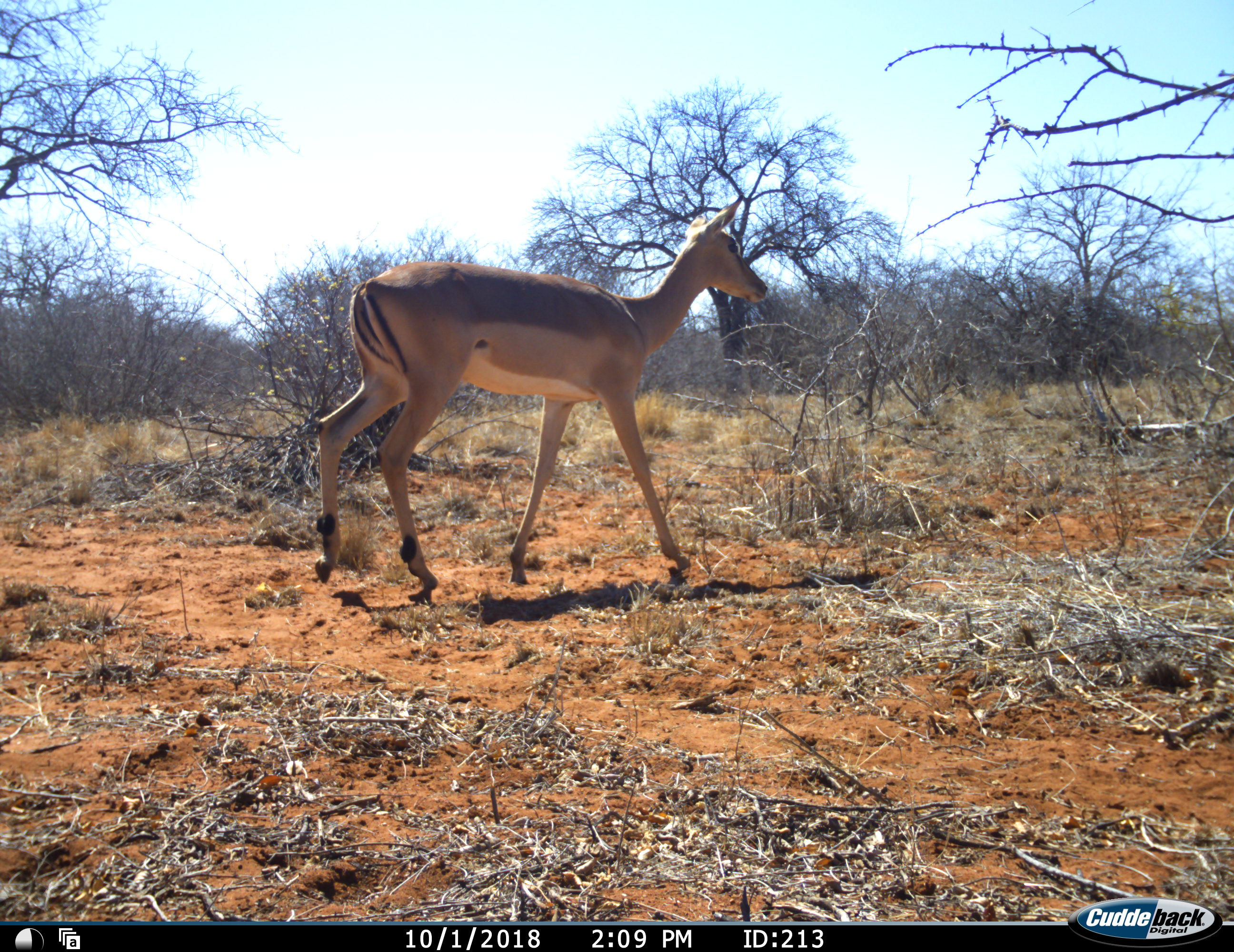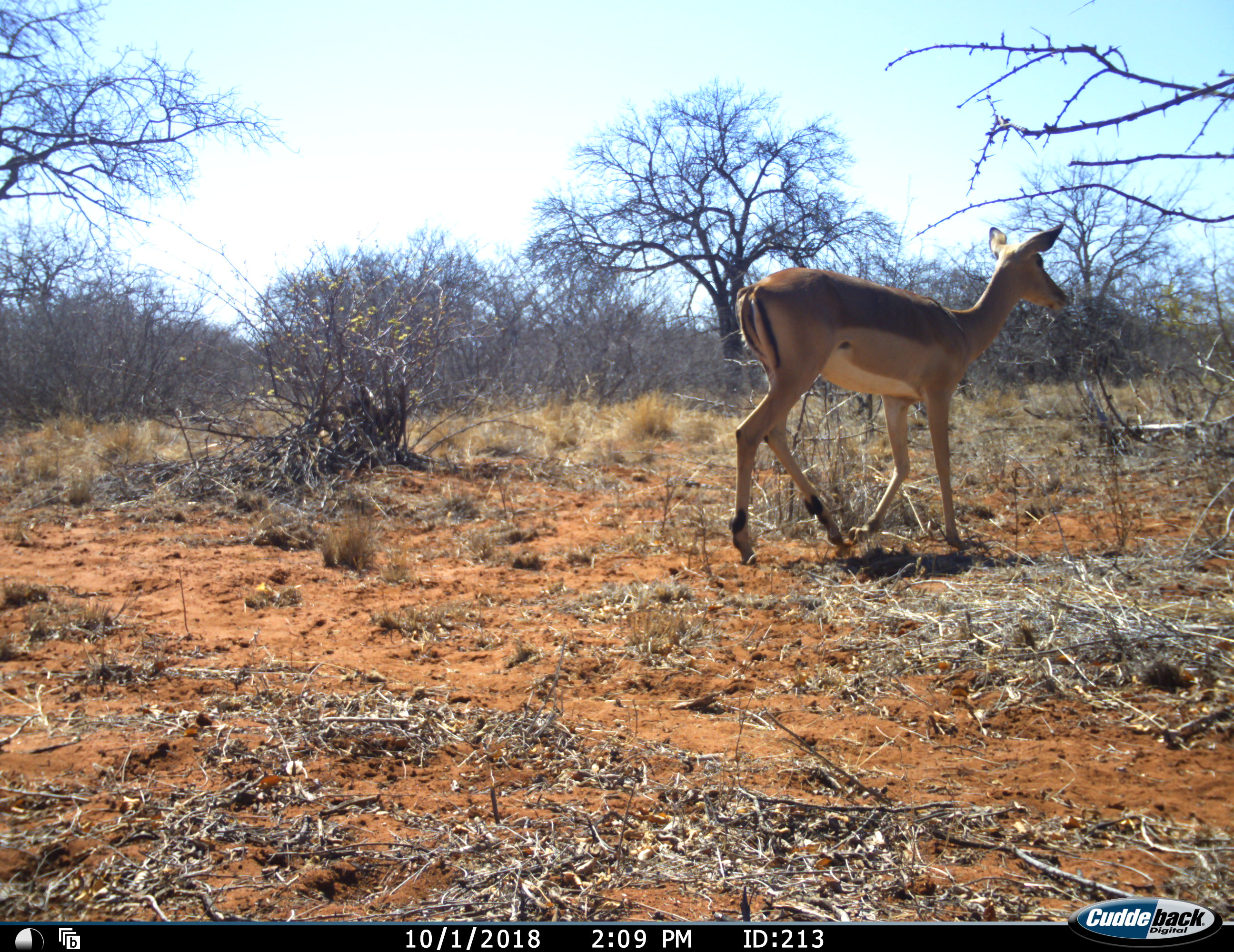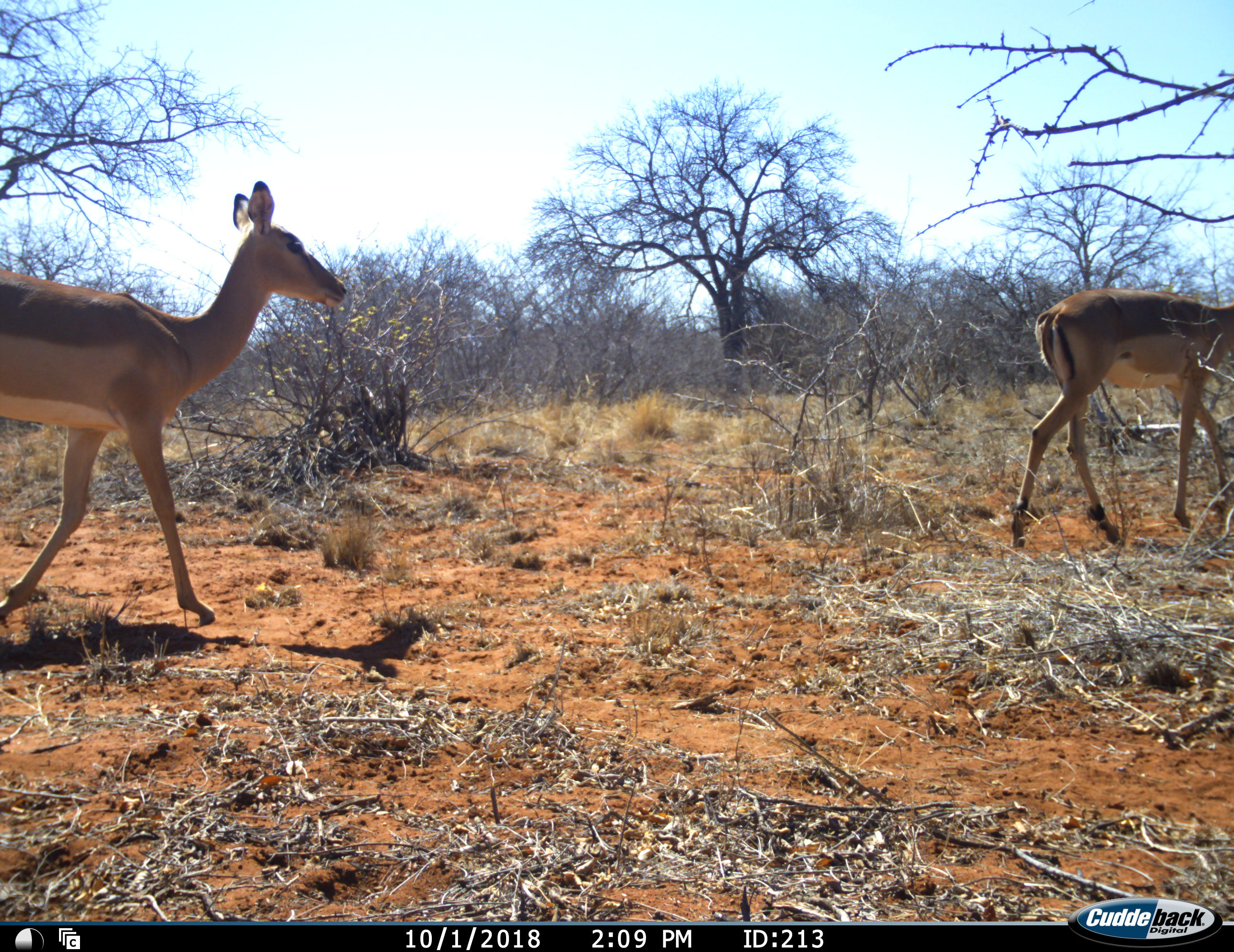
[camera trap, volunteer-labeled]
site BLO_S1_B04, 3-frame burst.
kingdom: Animalia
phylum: Chordata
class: Mammalia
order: Artiodactyla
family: Bovidae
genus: Aepyceros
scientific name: Aepyceros melampus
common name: impala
Impala (Aepyceros melampus), count 2. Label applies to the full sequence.